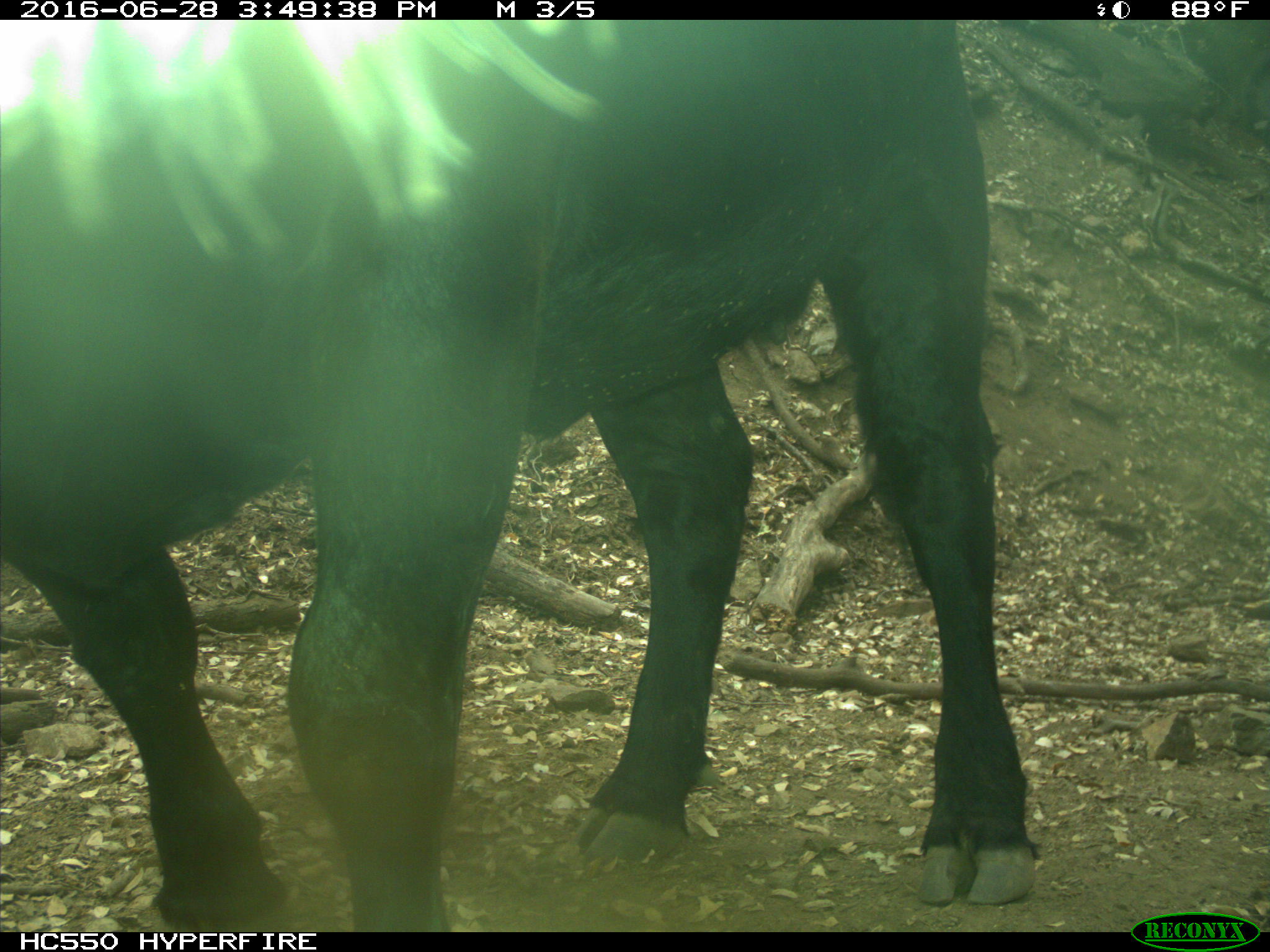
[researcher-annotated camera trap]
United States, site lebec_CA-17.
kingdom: Animalia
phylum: Chordata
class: Mammalia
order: Artiodactyla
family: Bovidae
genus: Bos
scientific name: Bos taurus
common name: domestic cow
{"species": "Bos taurus (domestic cow)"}